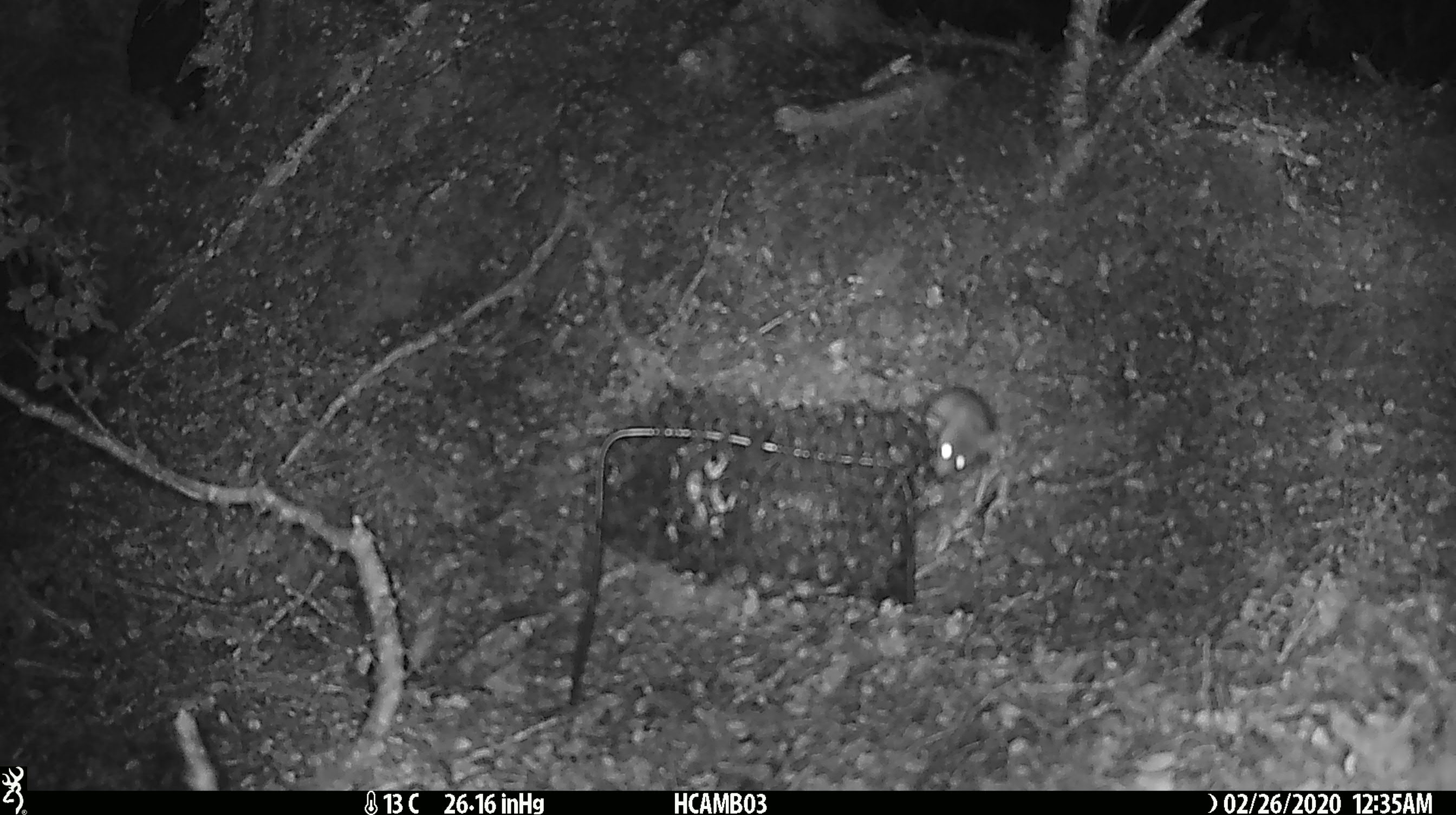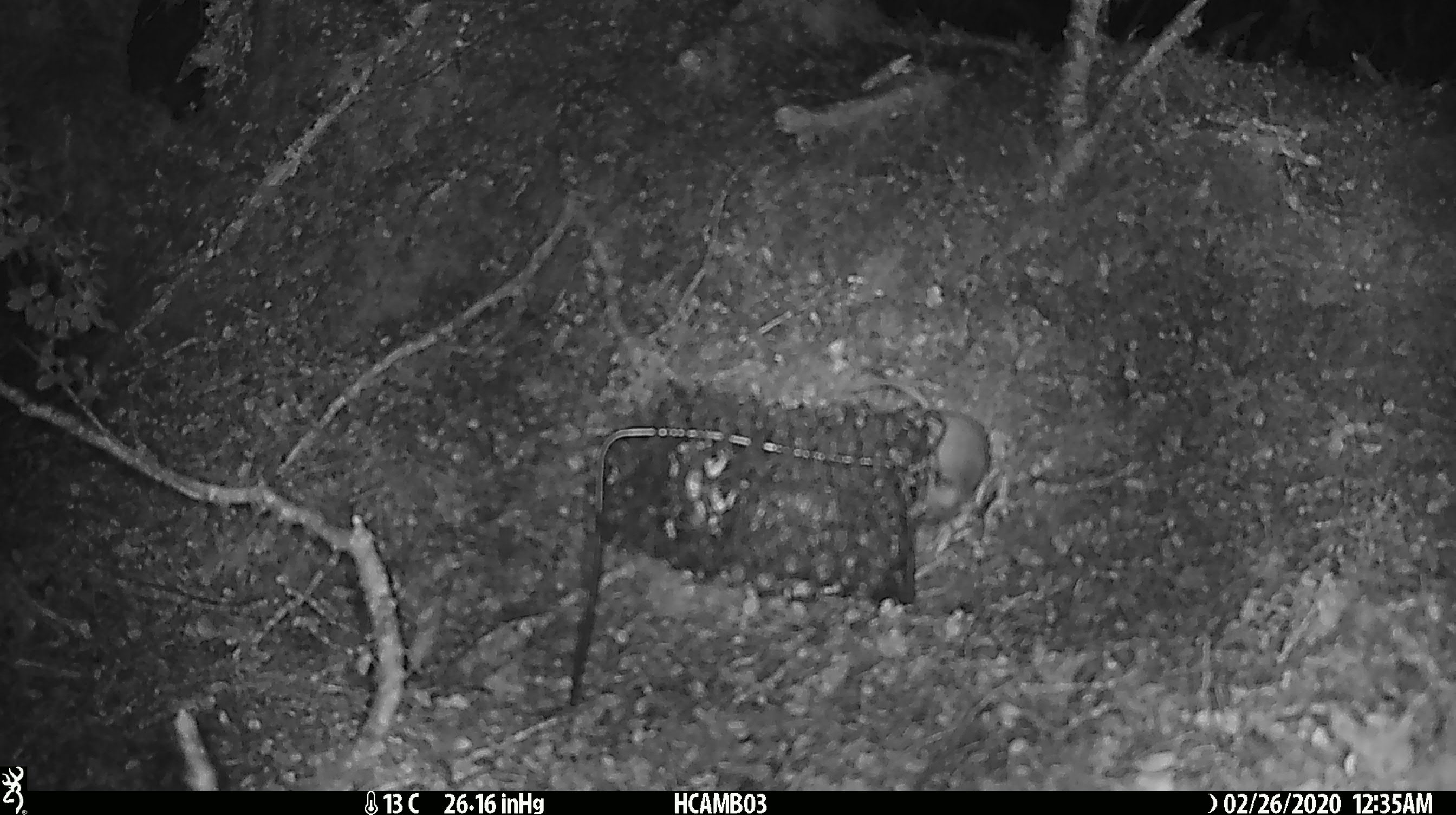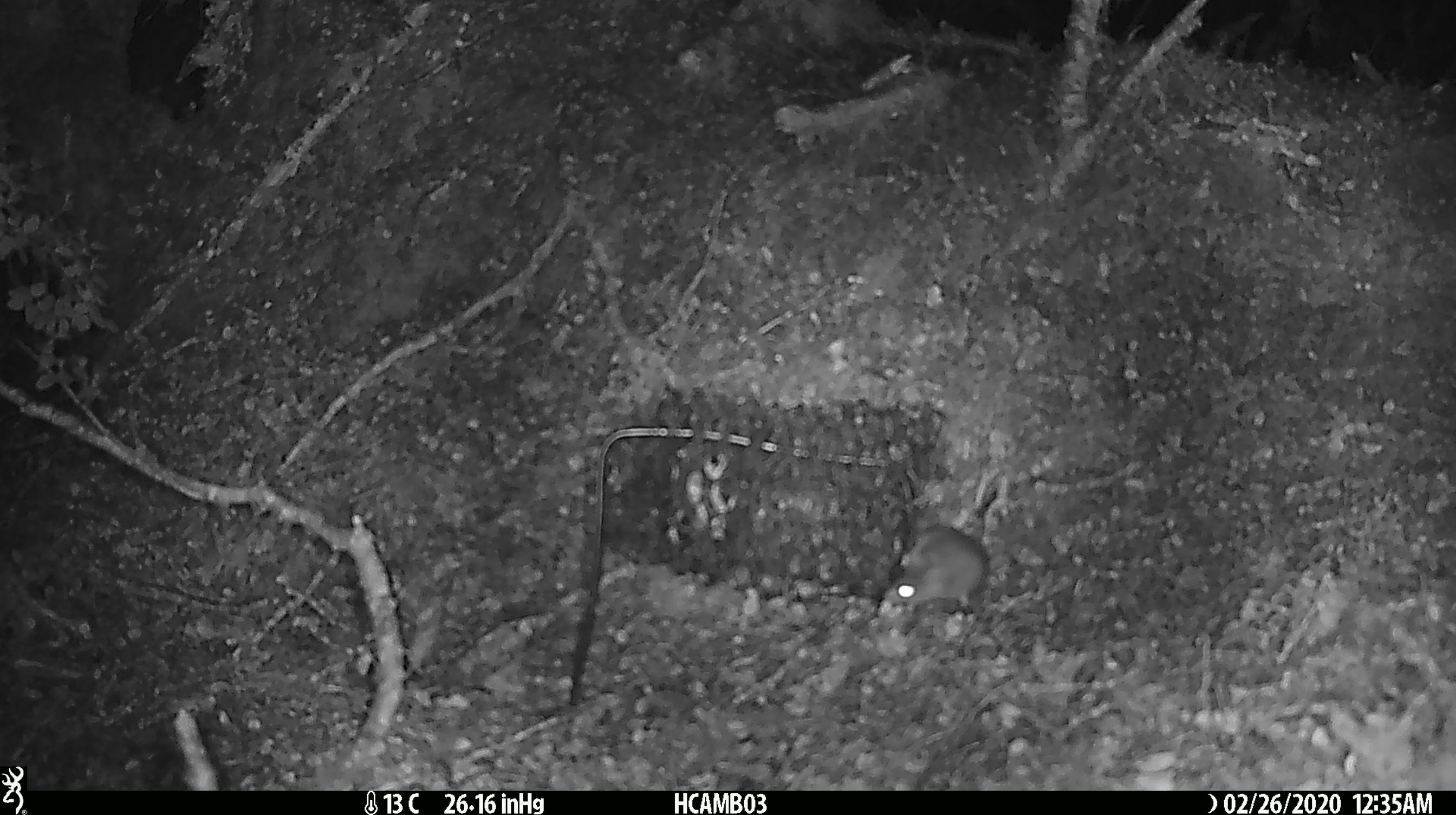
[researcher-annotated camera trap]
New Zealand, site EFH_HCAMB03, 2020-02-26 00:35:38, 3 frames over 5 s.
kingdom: Animalia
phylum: Chordata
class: Mammalia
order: Rodentia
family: Muridae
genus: Mus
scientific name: Mus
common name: mouse